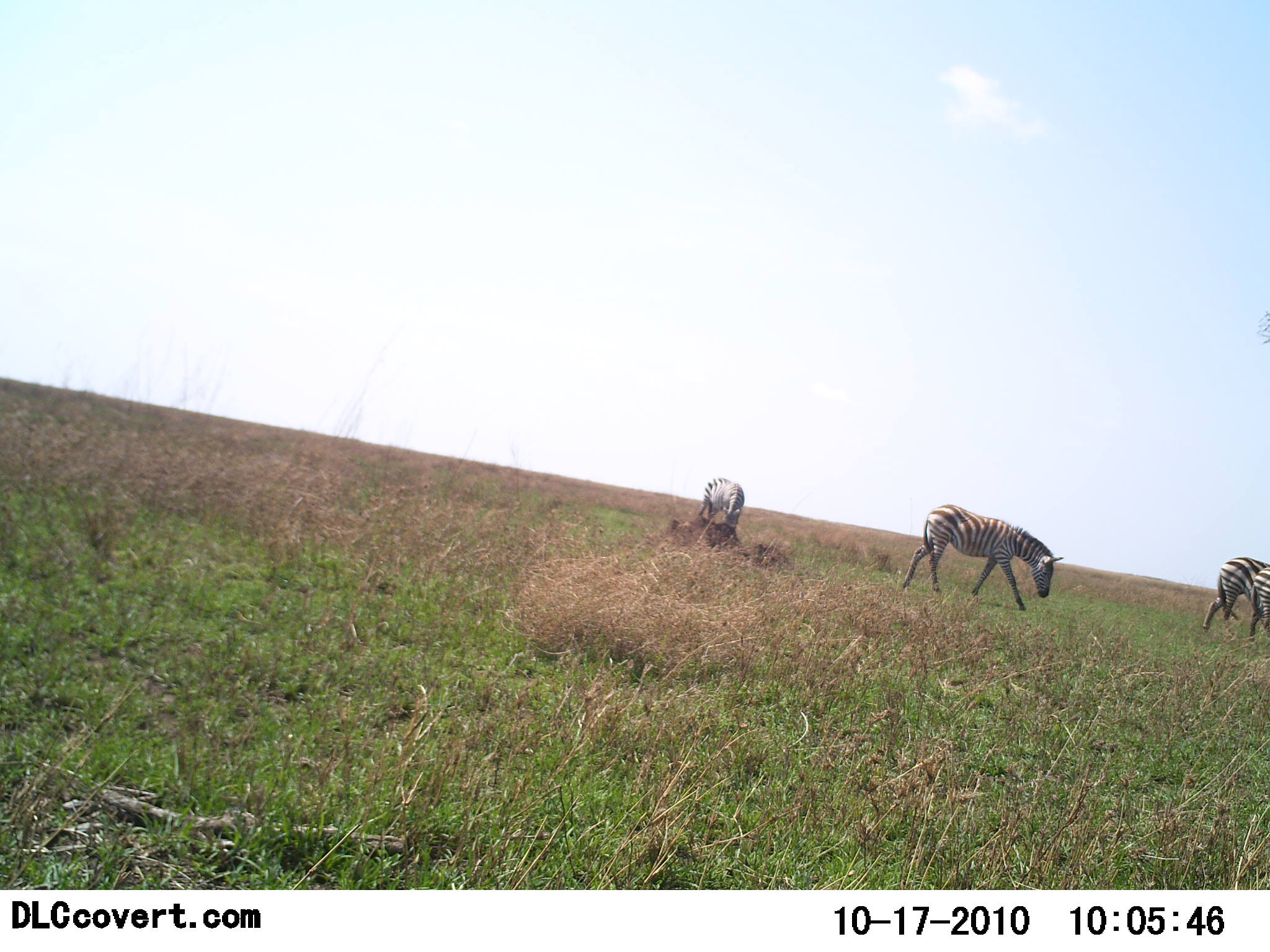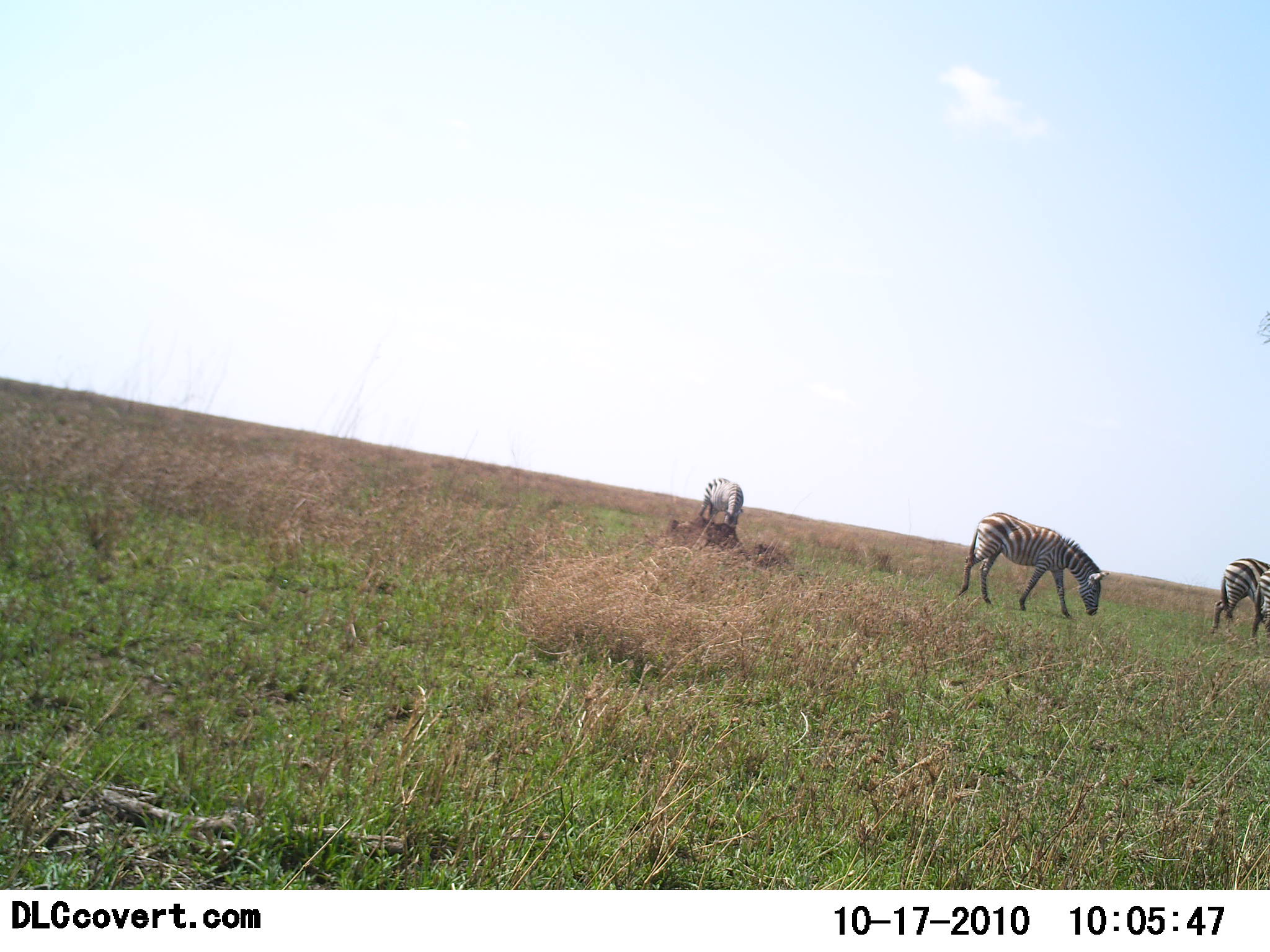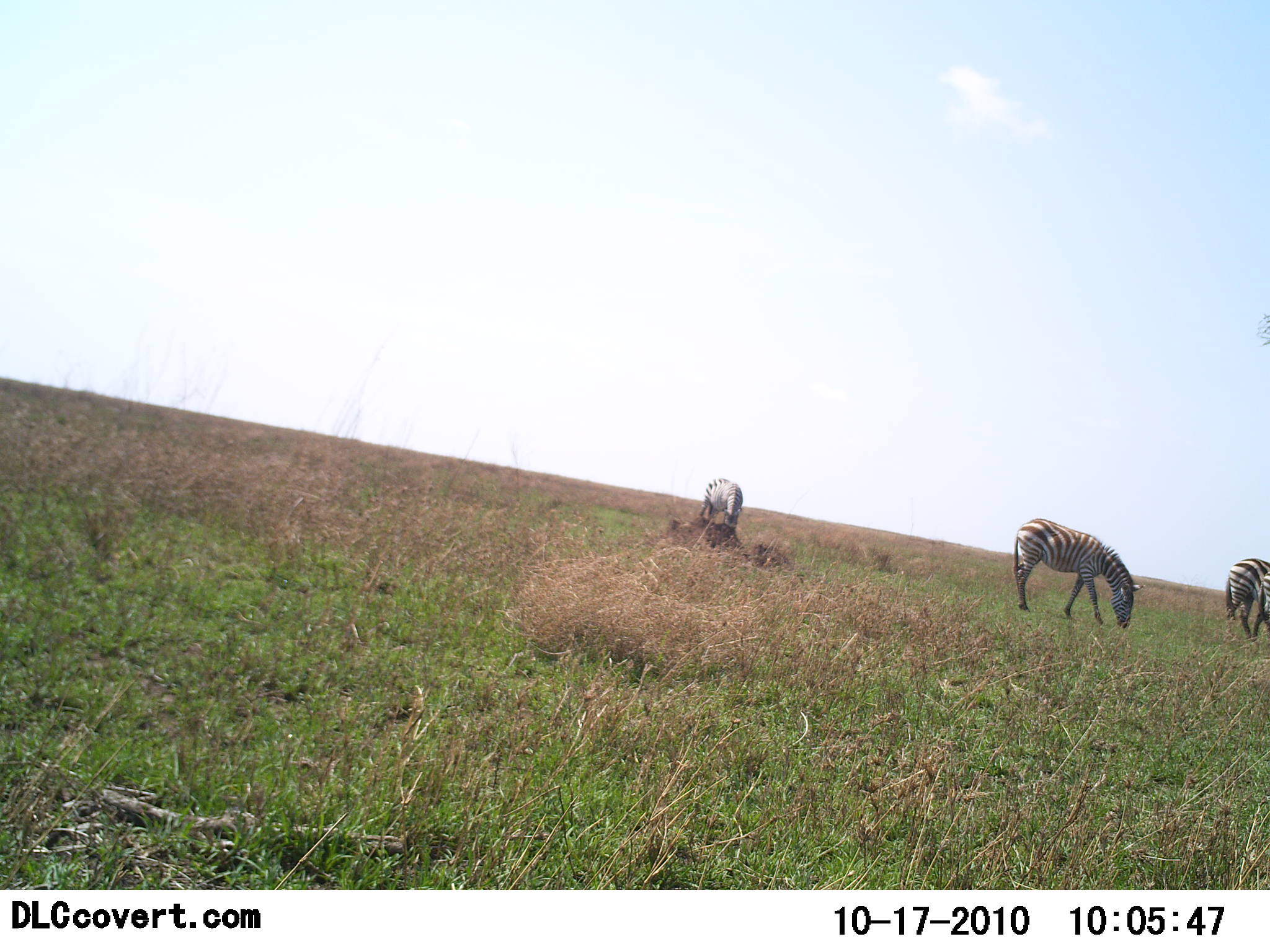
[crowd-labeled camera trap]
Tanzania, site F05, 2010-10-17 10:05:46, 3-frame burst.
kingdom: Animalia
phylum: Chordata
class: Mammalia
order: Perissodactyla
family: Equidae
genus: Equus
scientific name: Equus quagga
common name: plains zebra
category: zebra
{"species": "zebra (plains zebra) (Equus quagga)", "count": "3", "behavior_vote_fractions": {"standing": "10%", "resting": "5%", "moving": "52%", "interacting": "0%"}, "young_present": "0%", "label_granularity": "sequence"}